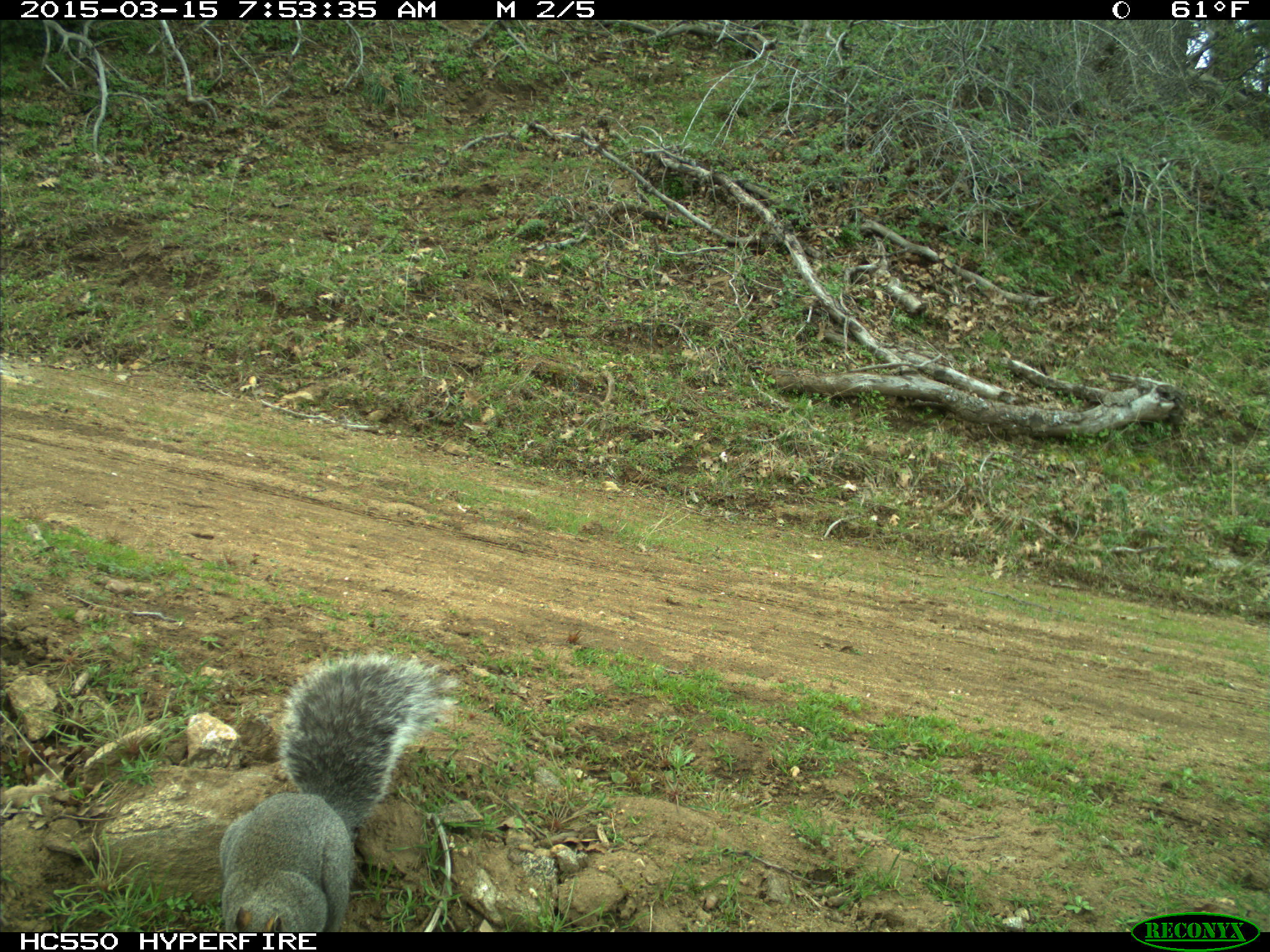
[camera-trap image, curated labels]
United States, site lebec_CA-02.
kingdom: Animalia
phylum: Chordata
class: Mammalia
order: Rodentia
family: Sciuridae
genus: Sciurus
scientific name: Sciurus carolinensis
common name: eastern gray squirrel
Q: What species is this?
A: Sciurus carolinensis (eastern gray squirrel).